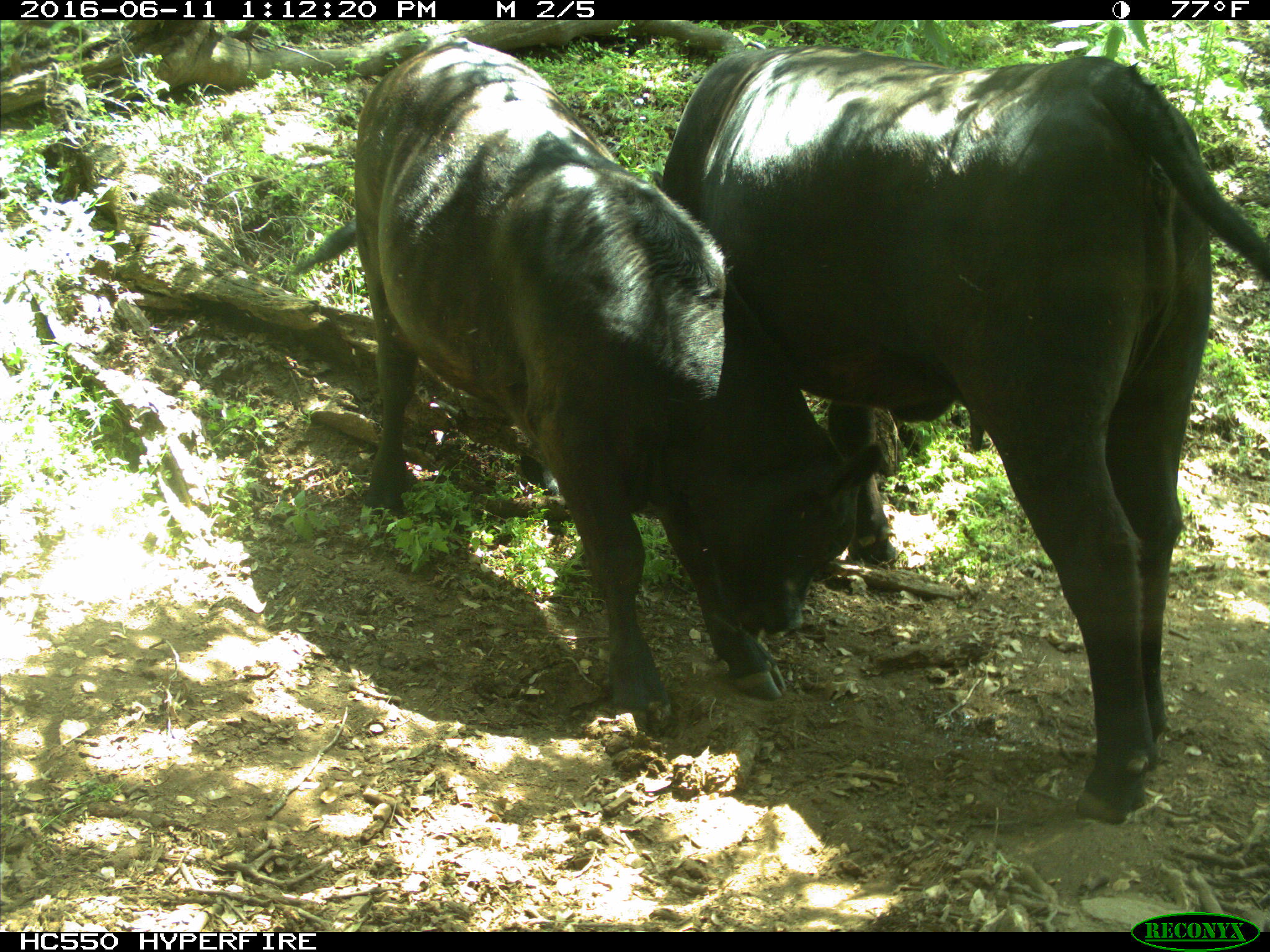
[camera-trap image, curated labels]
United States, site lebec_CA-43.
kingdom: Animalia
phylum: Chordata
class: Mammalia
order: Artiodactyla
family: Bovidae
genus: Bos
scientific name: Bos taurus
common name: domestic cow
Bos taurus (domestic cow).